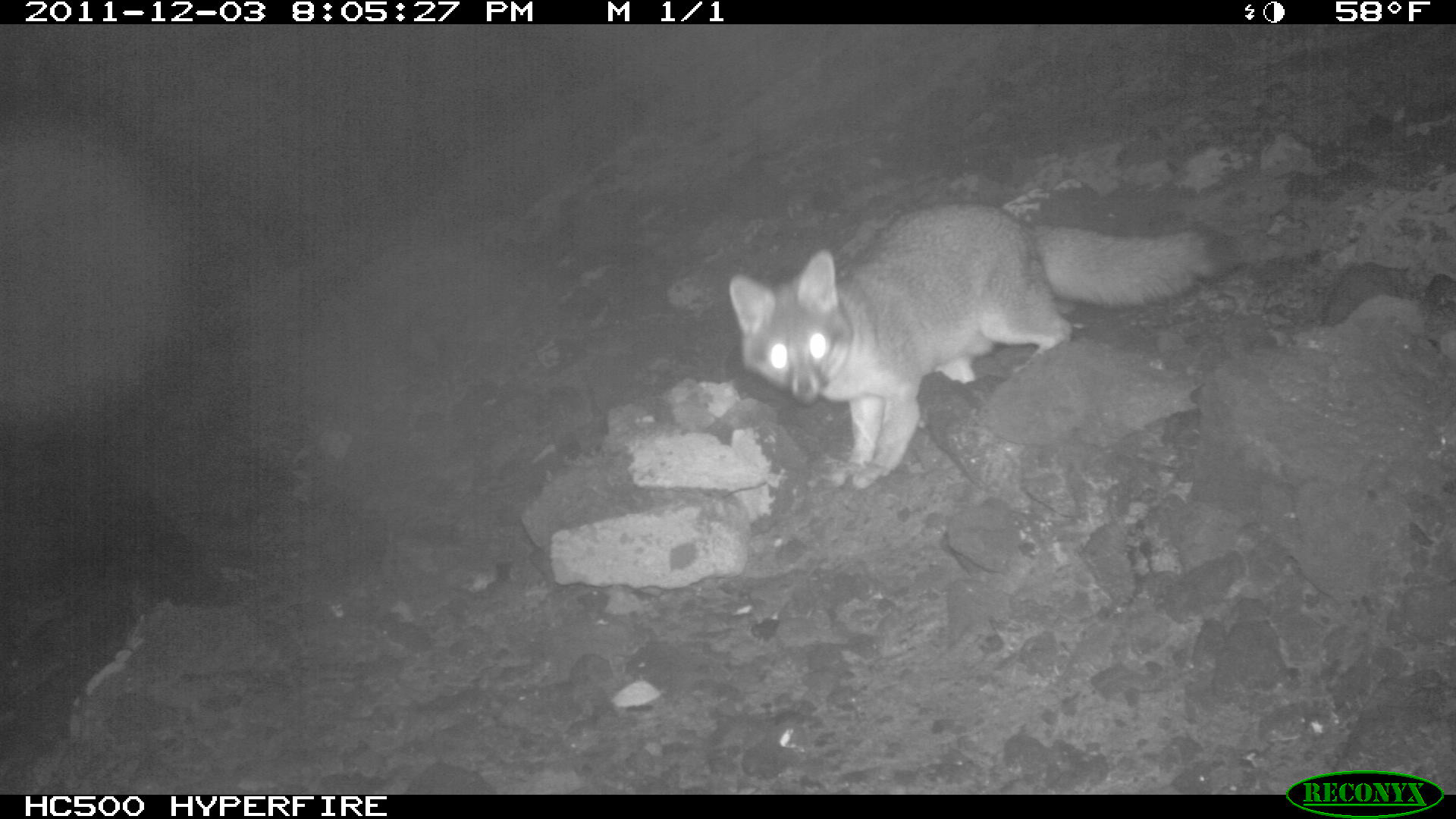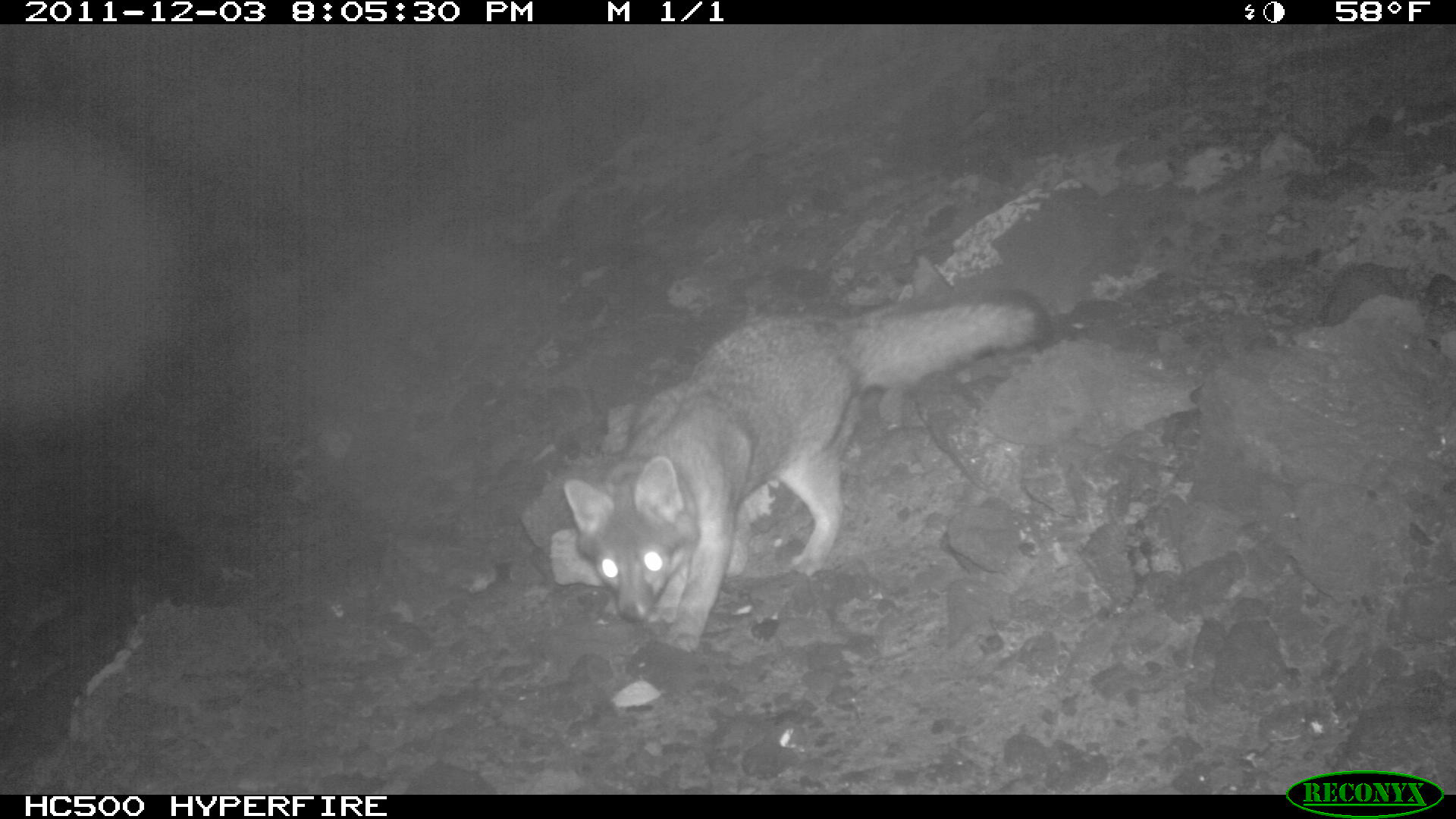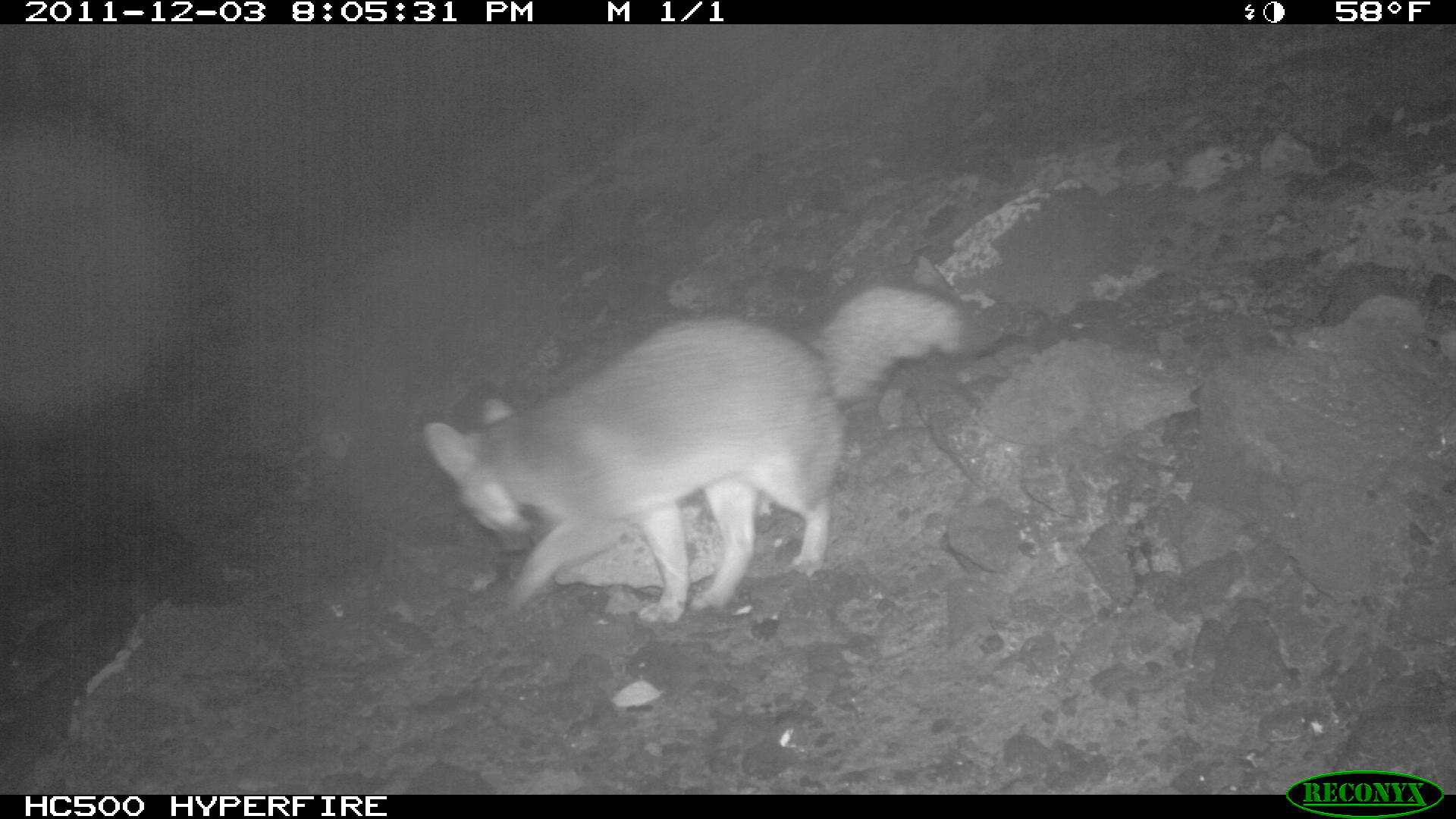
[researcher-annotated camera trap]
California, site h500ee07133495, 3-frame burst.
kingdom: Animalia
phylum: Chordata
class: Mammalia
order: Carnivora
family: Canidae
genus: Urocyon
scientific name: Urocyon littoralis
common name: island fox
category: fox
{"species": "fox (island fox) (Urocyon littoralis)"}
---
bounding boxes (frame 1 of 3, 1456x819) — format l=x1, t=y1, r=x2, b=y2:
fox: l=730, t=197, r=1244, b=486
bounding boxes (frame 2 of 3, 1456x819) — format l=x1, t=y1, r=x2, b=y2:
fox: l=562, t=282, r=1056, b=654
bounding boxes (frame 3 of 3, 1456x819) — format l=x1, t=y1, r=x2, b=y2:
fox: l=423, t=284, r=960, b=624